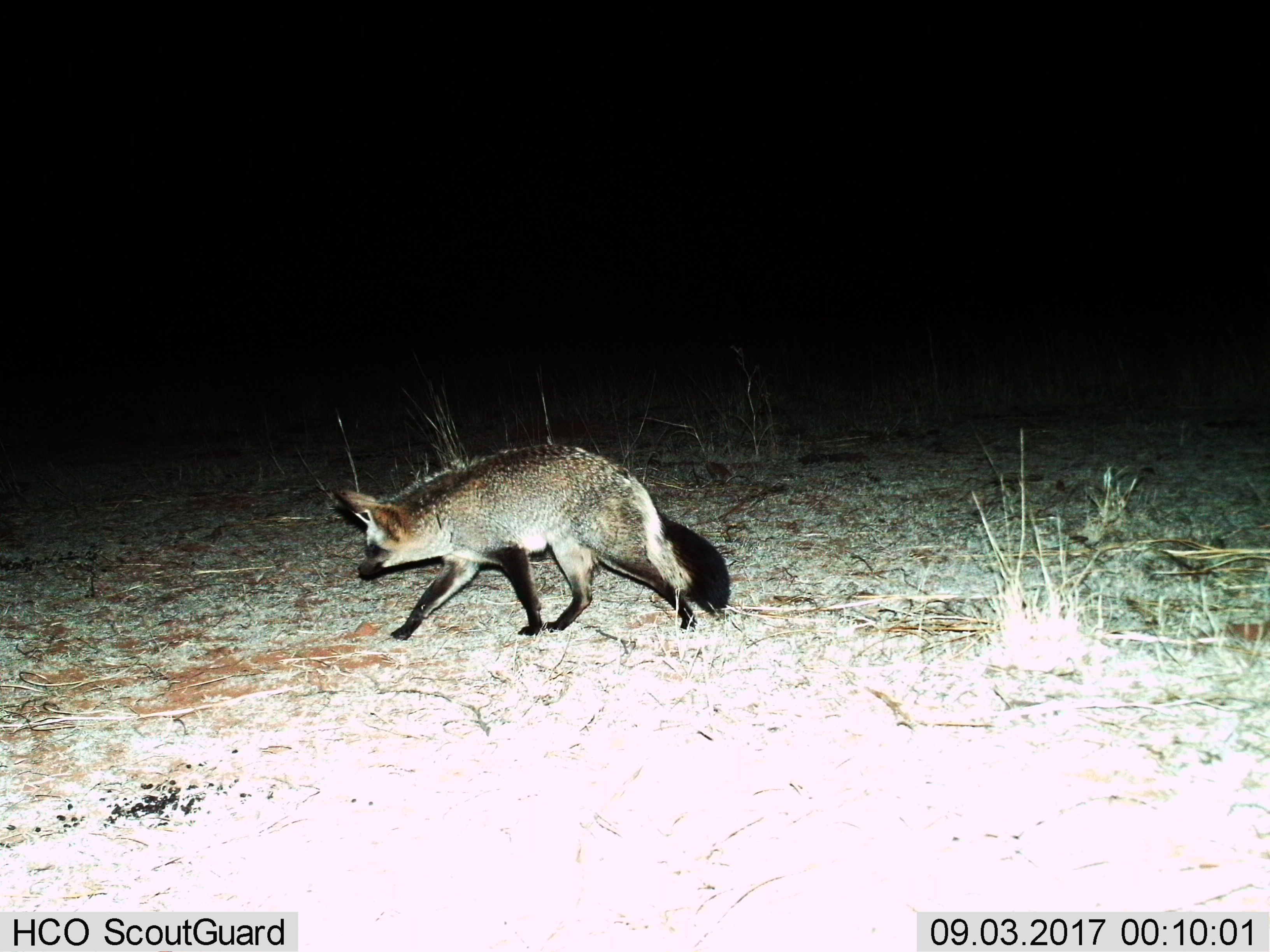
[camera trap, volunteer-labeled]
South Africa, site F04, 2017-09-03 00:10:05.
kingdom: Animalia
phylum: Chordata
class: Mammalia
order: Carnivora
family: Canidae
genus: Otocyon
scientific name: Otocyon megalotis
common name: bat-eared fox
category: foxbateared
Foxbateared (bat-eared fox) (Otocyon megalotis), count 1. Behavior (volunteer vote fractions): standing 0%, resting 0%, moving 100%, interacting 0%. Young present (vote fraction): 0%. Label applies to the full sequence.